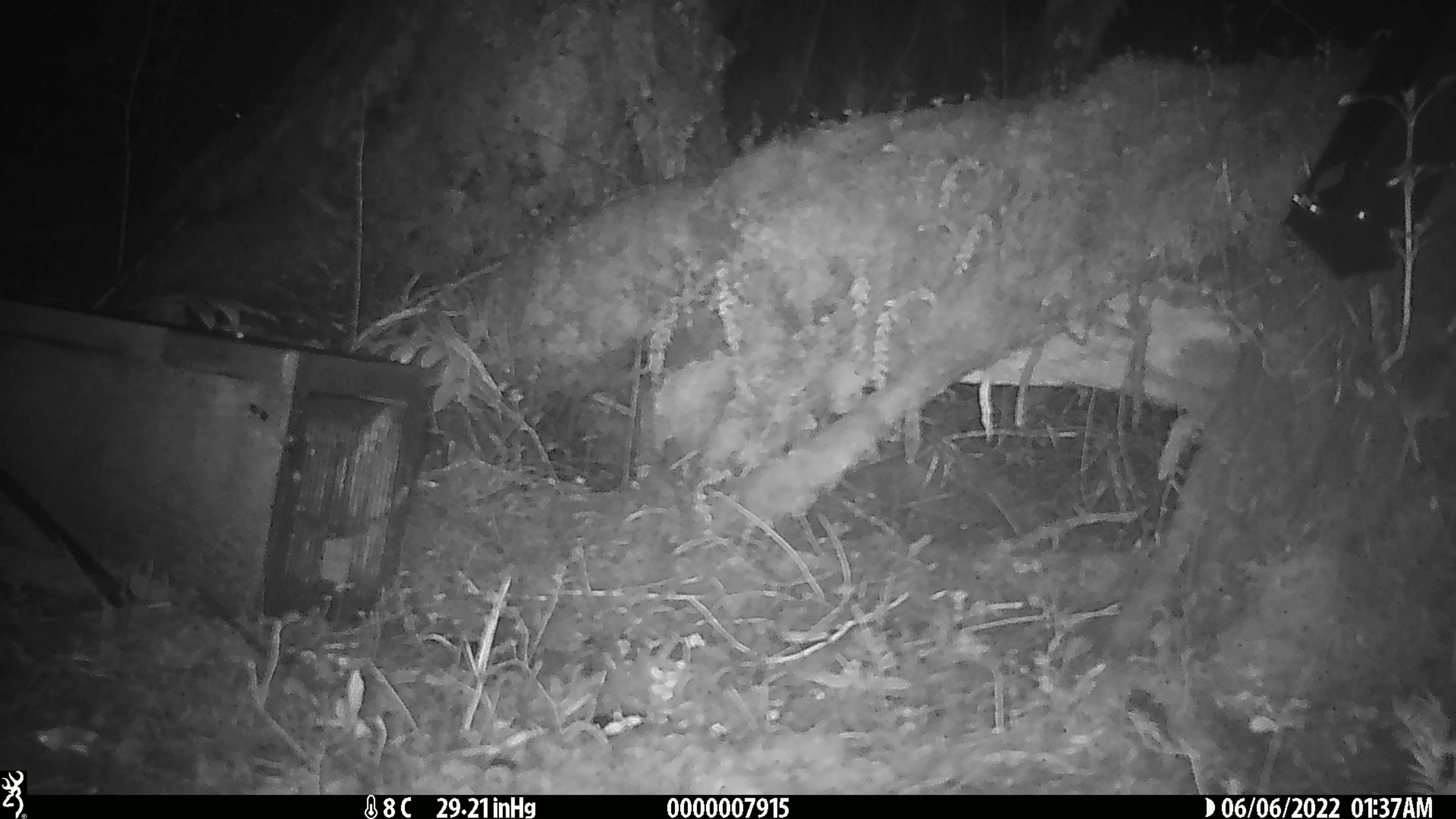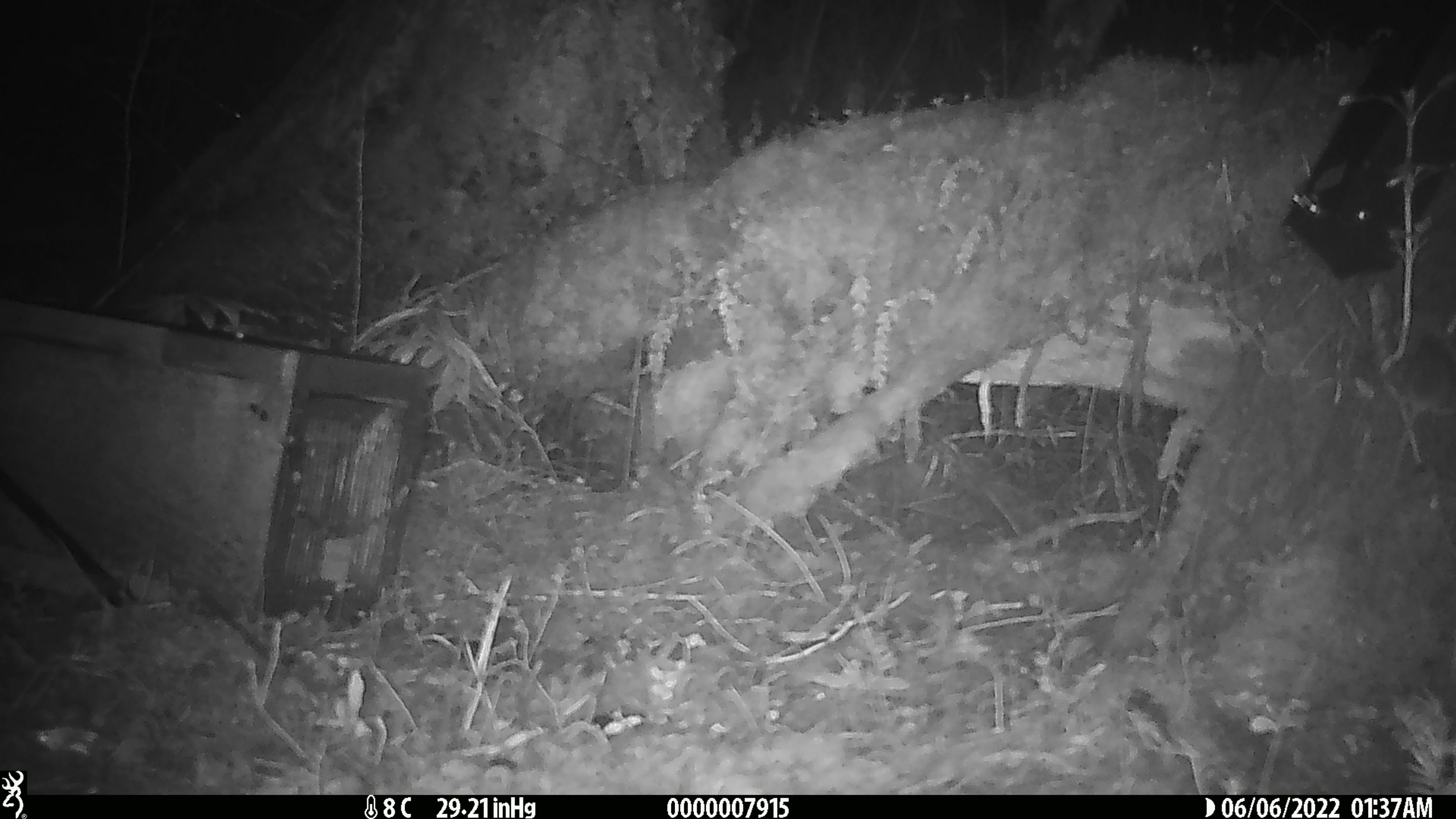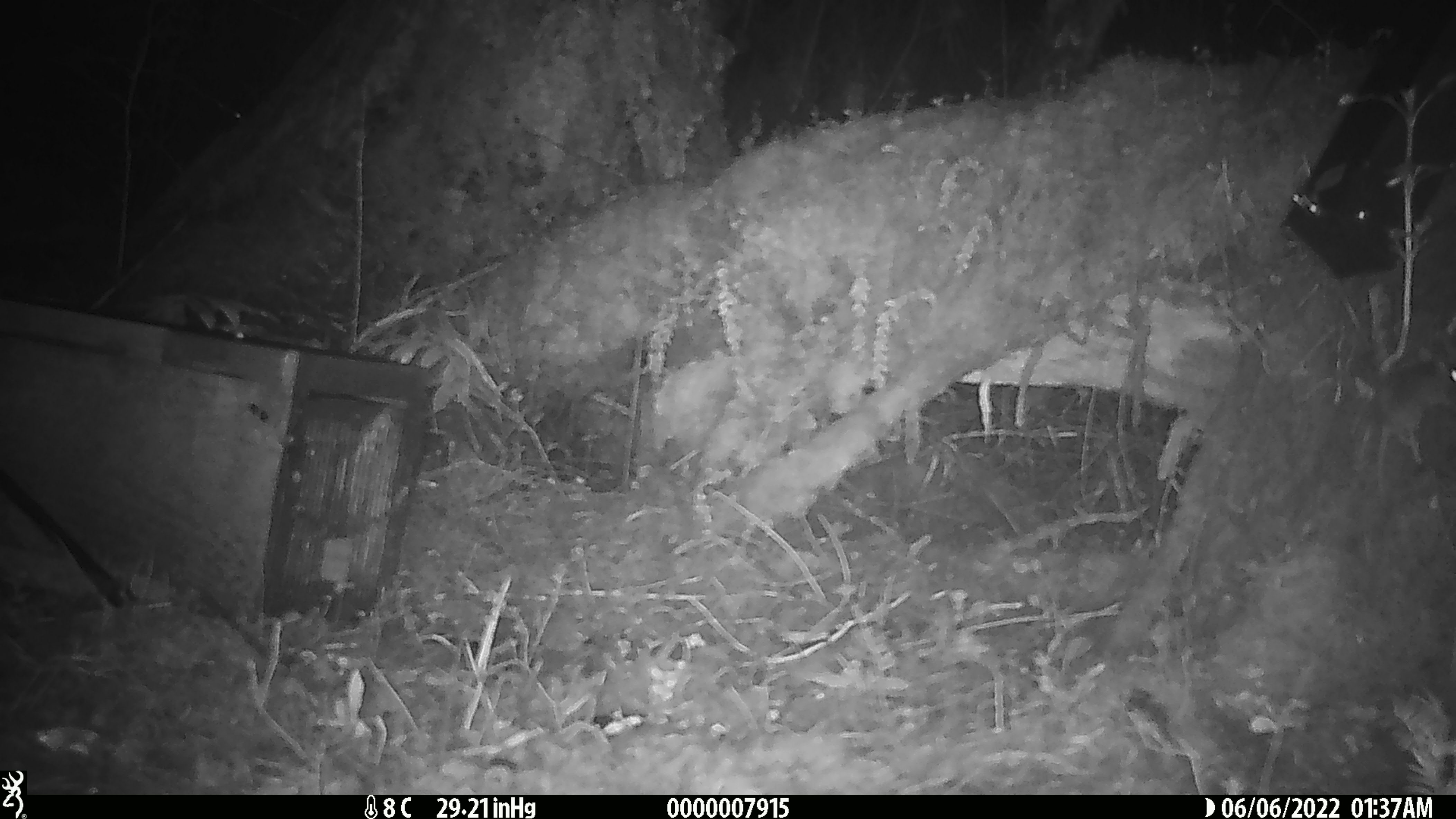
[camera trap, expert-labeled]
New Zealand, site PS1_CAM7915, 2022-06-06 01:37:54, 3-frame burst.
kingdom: Animalia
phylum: Chordata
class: Mammalia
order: Rodentia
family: Muridae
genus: Mus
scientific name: Mus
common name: mouse